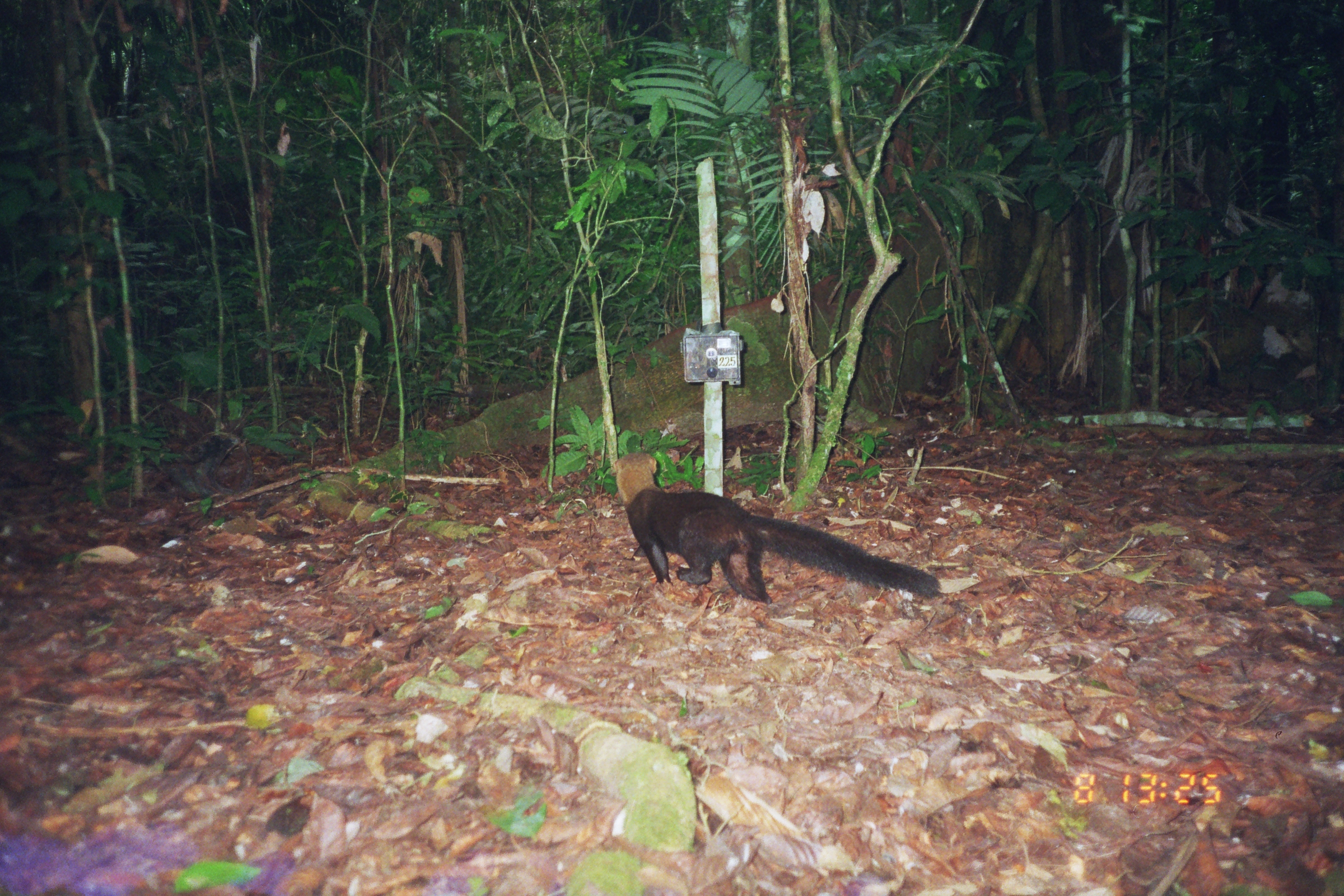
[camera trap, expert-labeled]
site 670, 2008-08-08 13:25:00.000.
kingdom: Animalia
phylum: Chordata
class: Mammalia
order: Carnivora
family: Mustelidae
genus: Eira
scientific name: Eira barbara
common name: tayra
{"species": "Eira barbara (tayra)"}